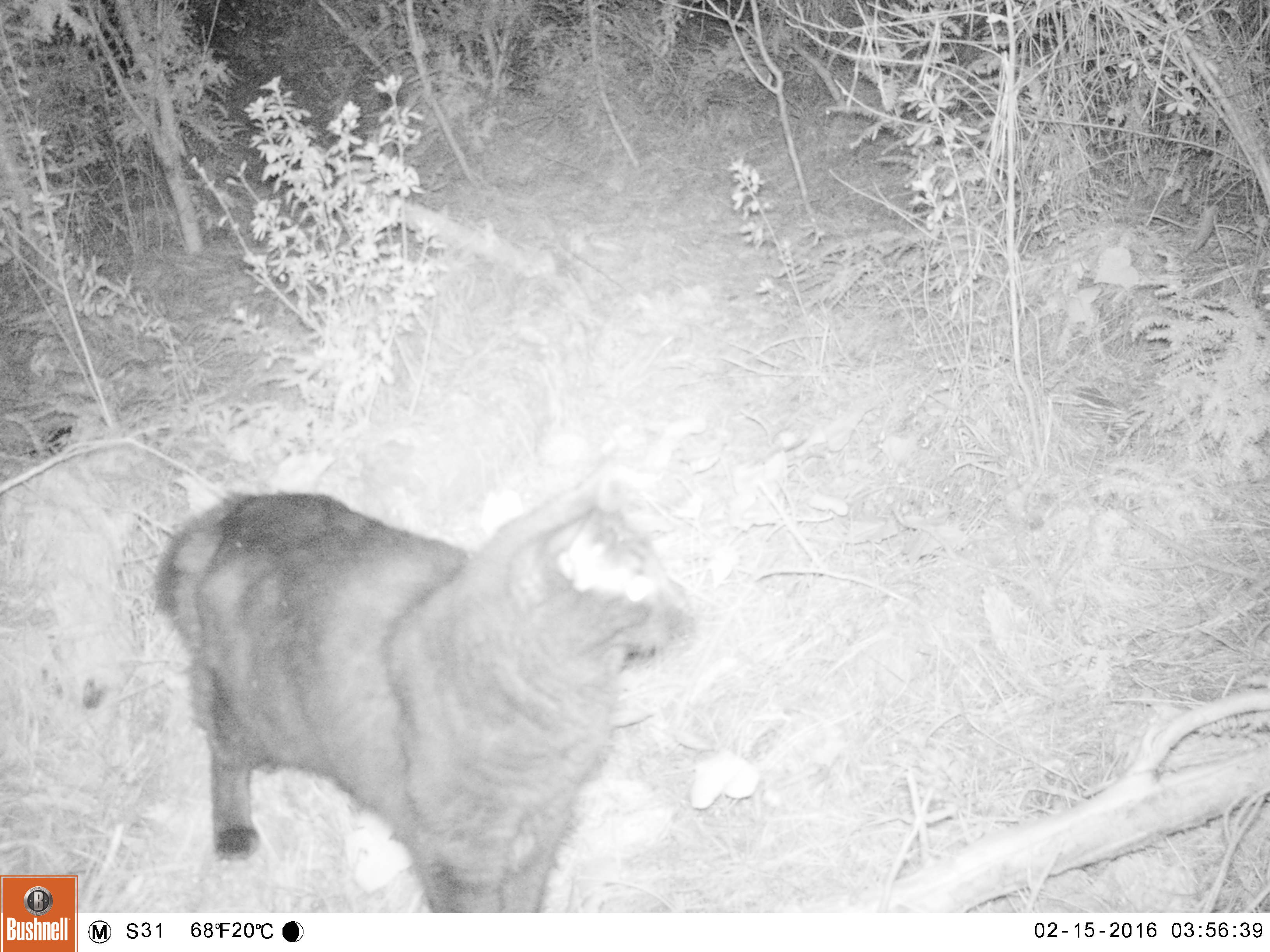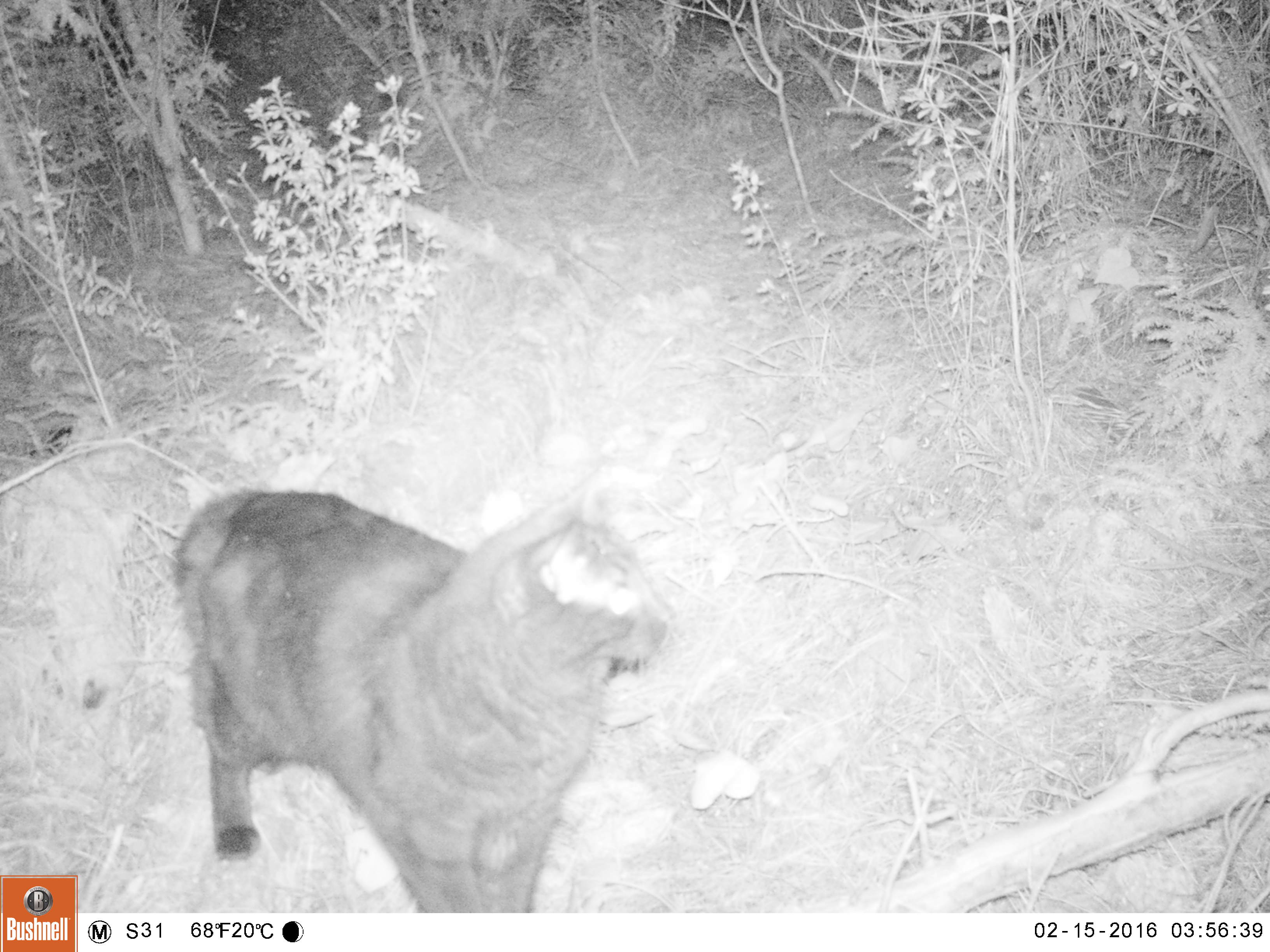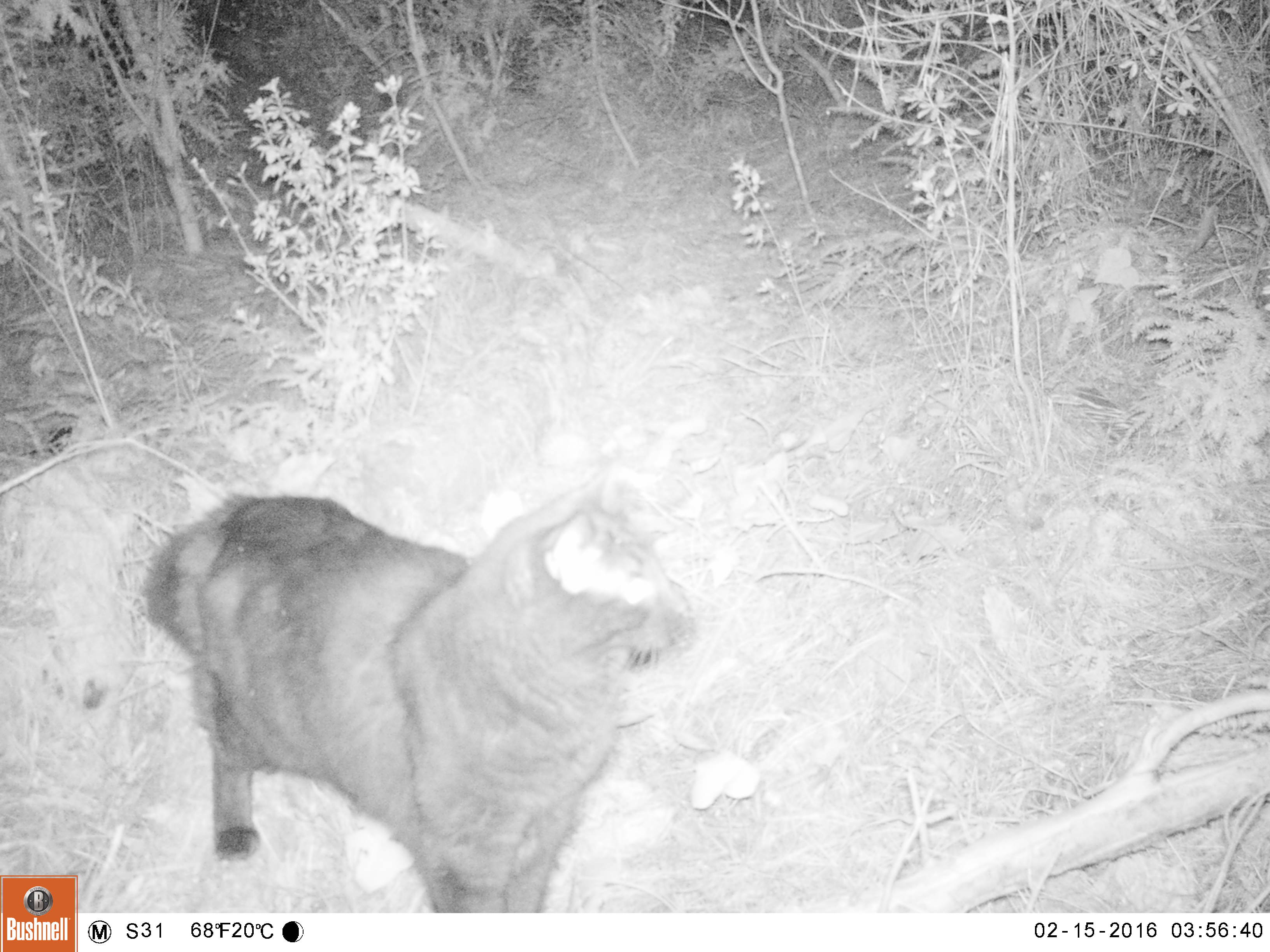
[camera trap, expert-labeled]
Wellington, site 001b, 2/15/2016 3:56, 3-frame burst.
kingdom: Animalia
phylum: Chordata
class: Mammalia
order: Carnivora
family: Felidae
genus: Felis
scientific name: Felis catus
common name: cat